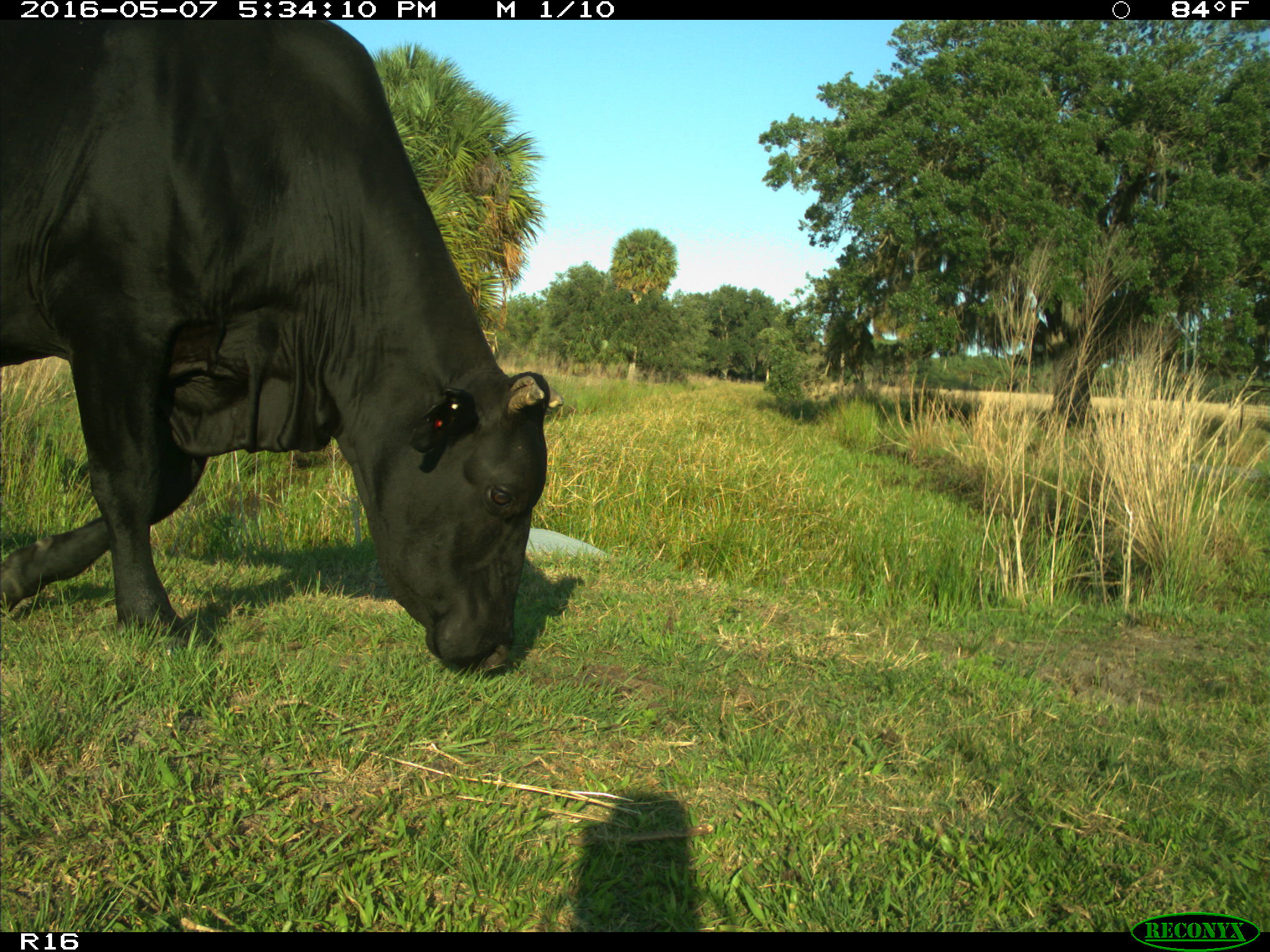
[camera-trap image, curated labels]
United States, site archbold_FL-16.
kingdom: Animalia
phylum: Chordata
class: Mammalia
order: Artiodactyla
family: Bovidae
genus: Bos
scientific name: Bos taurus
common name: domestic cow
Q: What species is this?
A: Bos taurus (domestic cow).